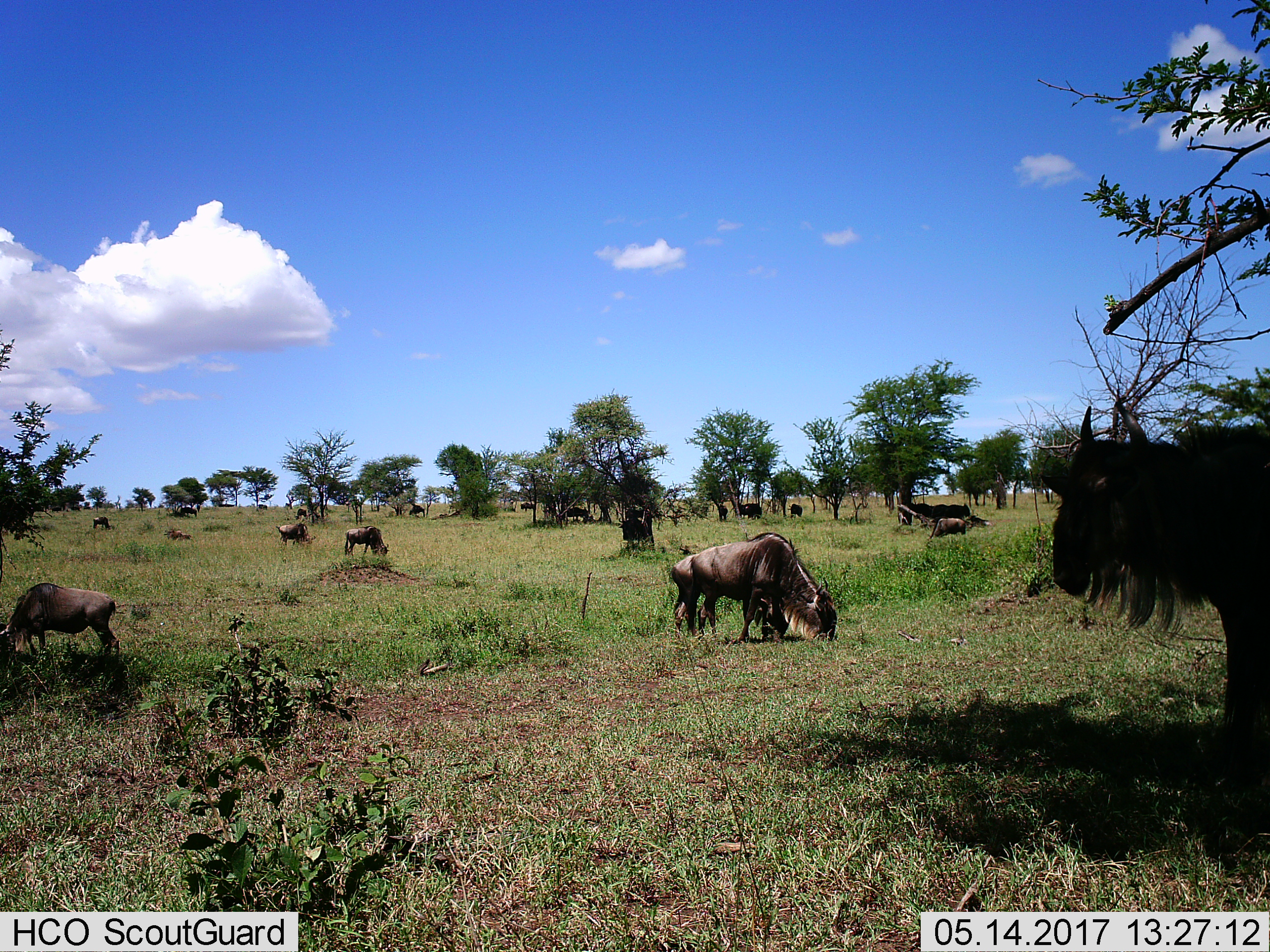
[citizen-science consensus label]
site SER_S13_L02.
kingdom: Animalia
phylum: Chordata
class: Mammalia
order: Artiodactyla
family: Bovidae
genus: Connochaetes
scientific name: Connochaetes taurinus taurinus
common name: blue wildebeest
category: wildebeestblue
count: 11-50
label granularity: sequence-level